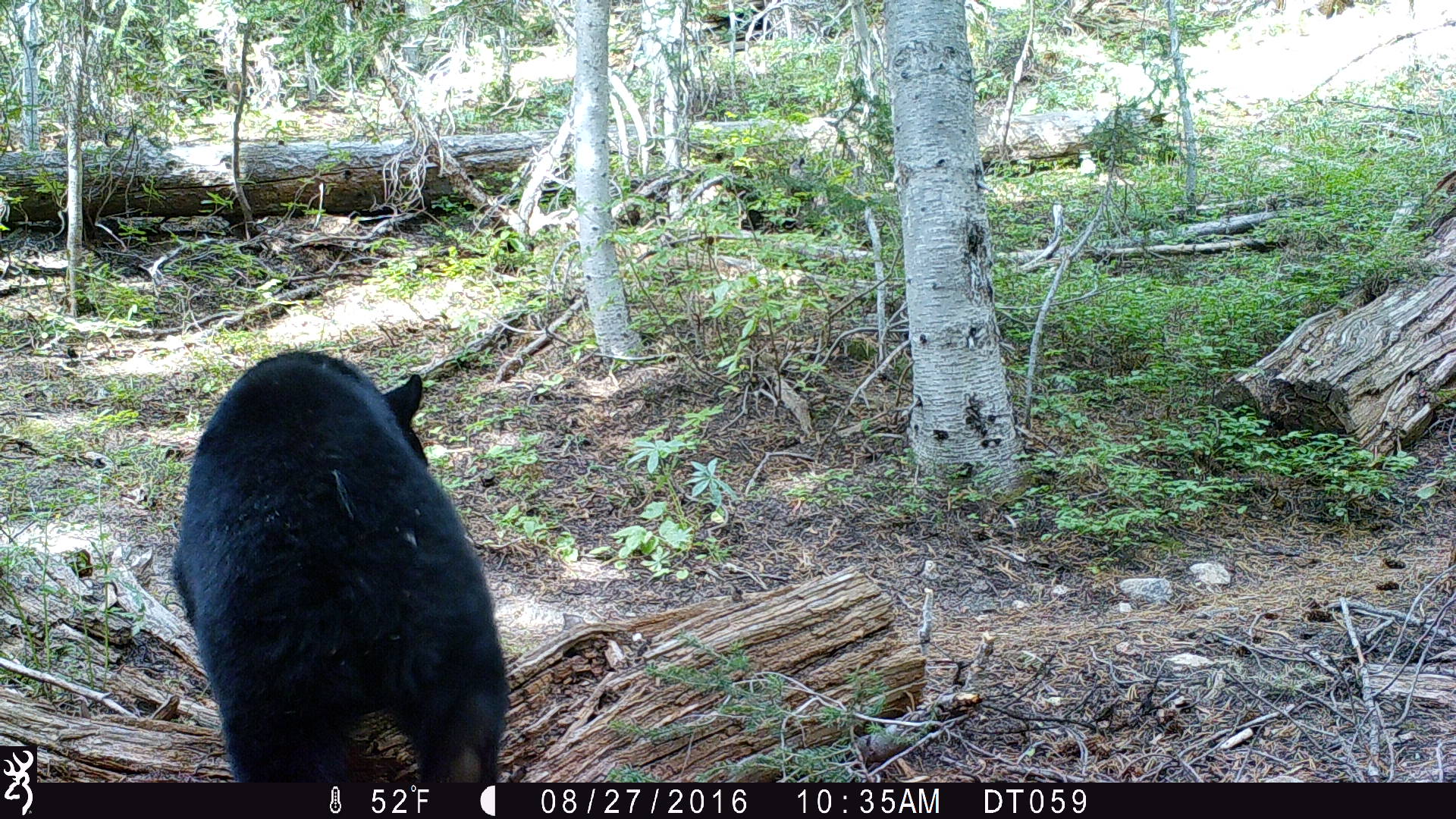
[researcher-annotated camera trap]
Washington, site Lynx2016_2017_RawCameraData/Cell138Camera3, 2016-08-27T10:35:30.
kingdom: Animalia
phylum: Chordata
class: Mammalia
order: Carnivora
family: Ursidae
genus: Ursus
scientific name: Ursus americanus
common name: american black bear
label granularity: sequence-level